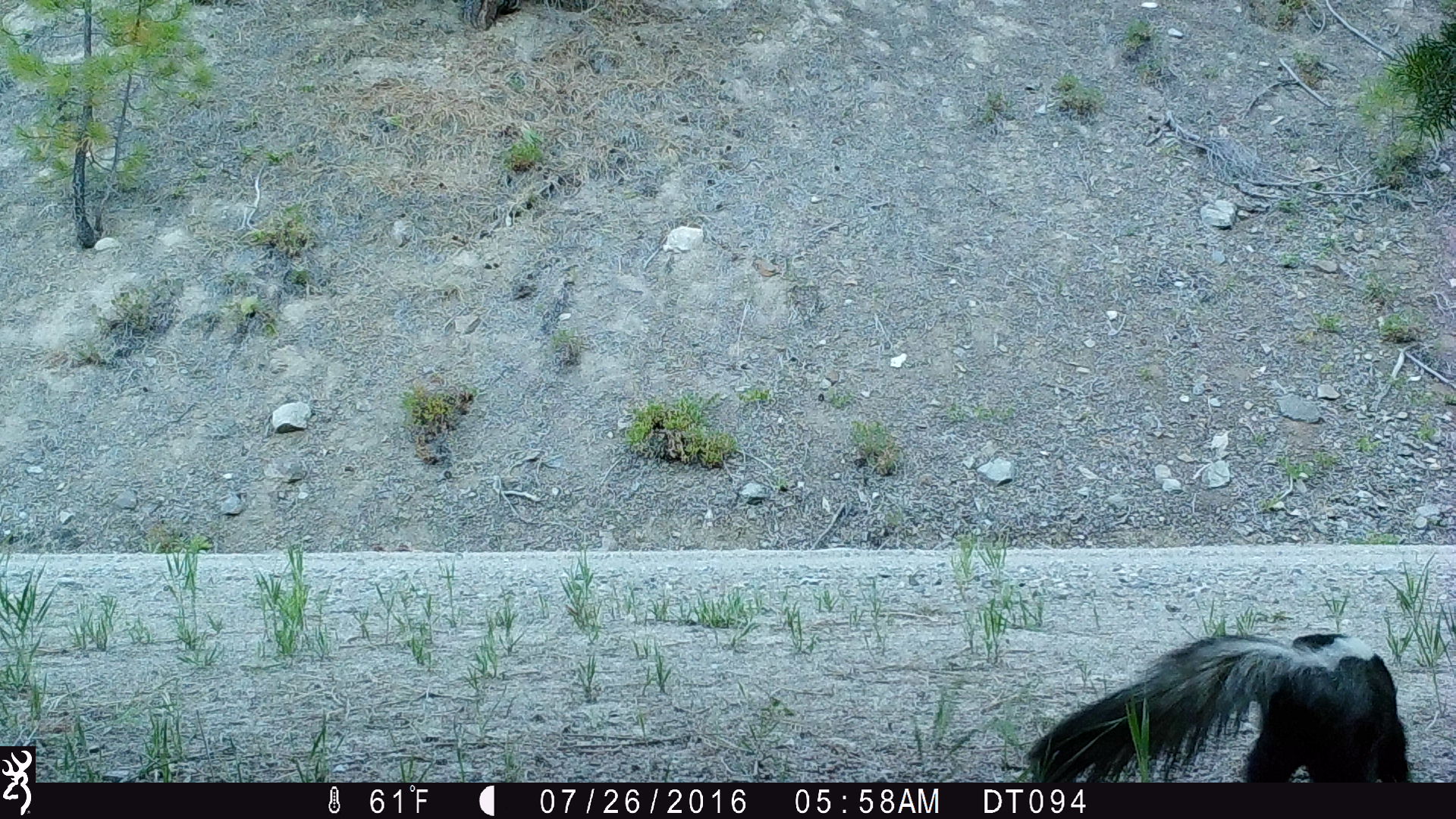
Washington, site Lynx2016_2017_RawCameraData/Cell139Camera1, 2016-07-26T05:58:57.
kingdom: Animalia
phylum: Chordata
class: Mammalia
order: Carnivora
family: Mephitidae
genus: Mephitis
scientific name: Mephitis mephitis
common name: striped skunk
Mephitis mephitis (striped skunk). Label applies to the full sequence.